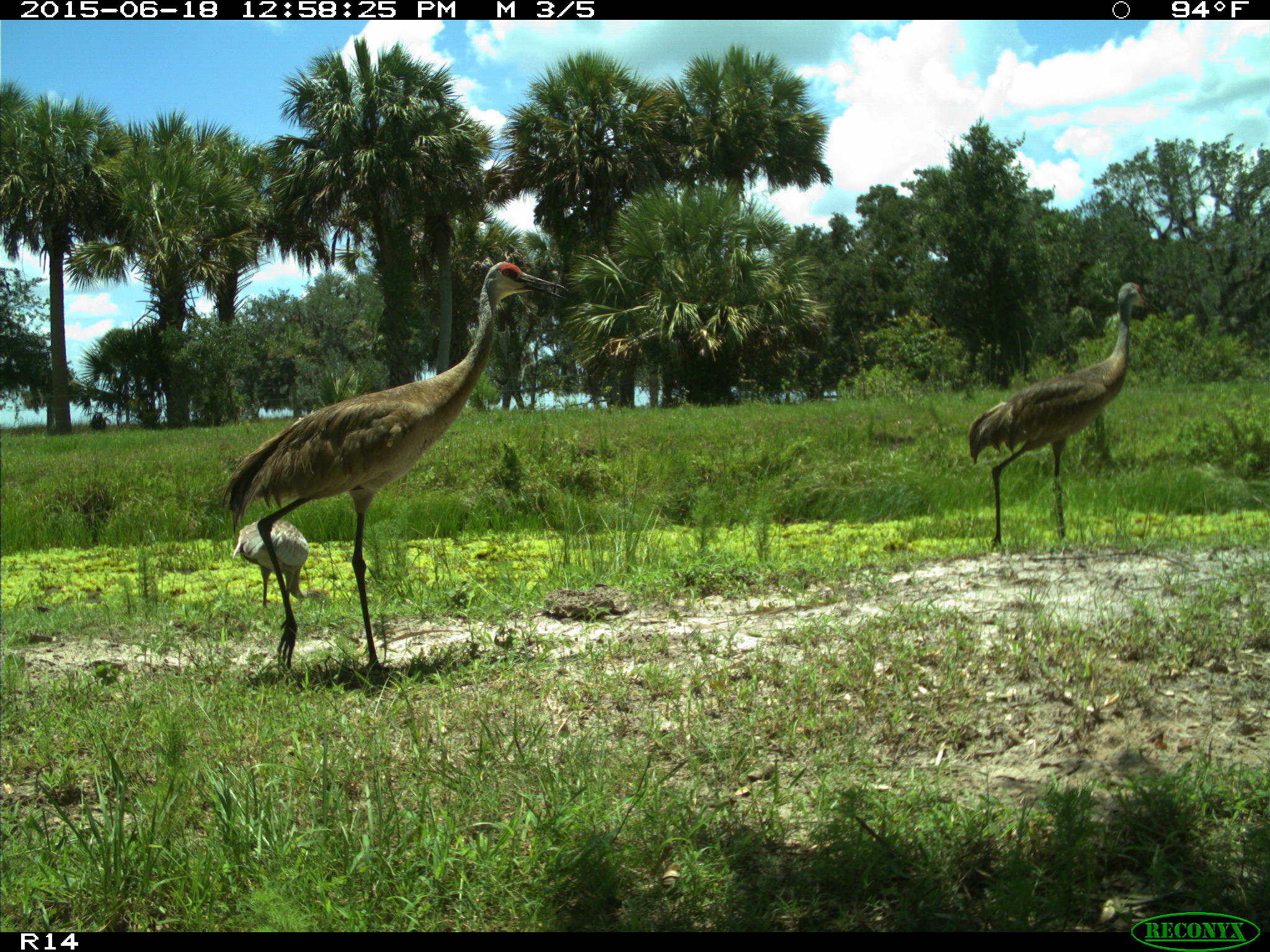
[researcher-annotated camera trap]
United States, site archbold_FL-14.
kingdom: Animalia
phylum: Chordata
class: Mammalia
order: Artiodactyla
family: Bovidae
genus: Bos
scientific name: Bos taurus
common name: domestic cow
Bos taurus (domestic cow).